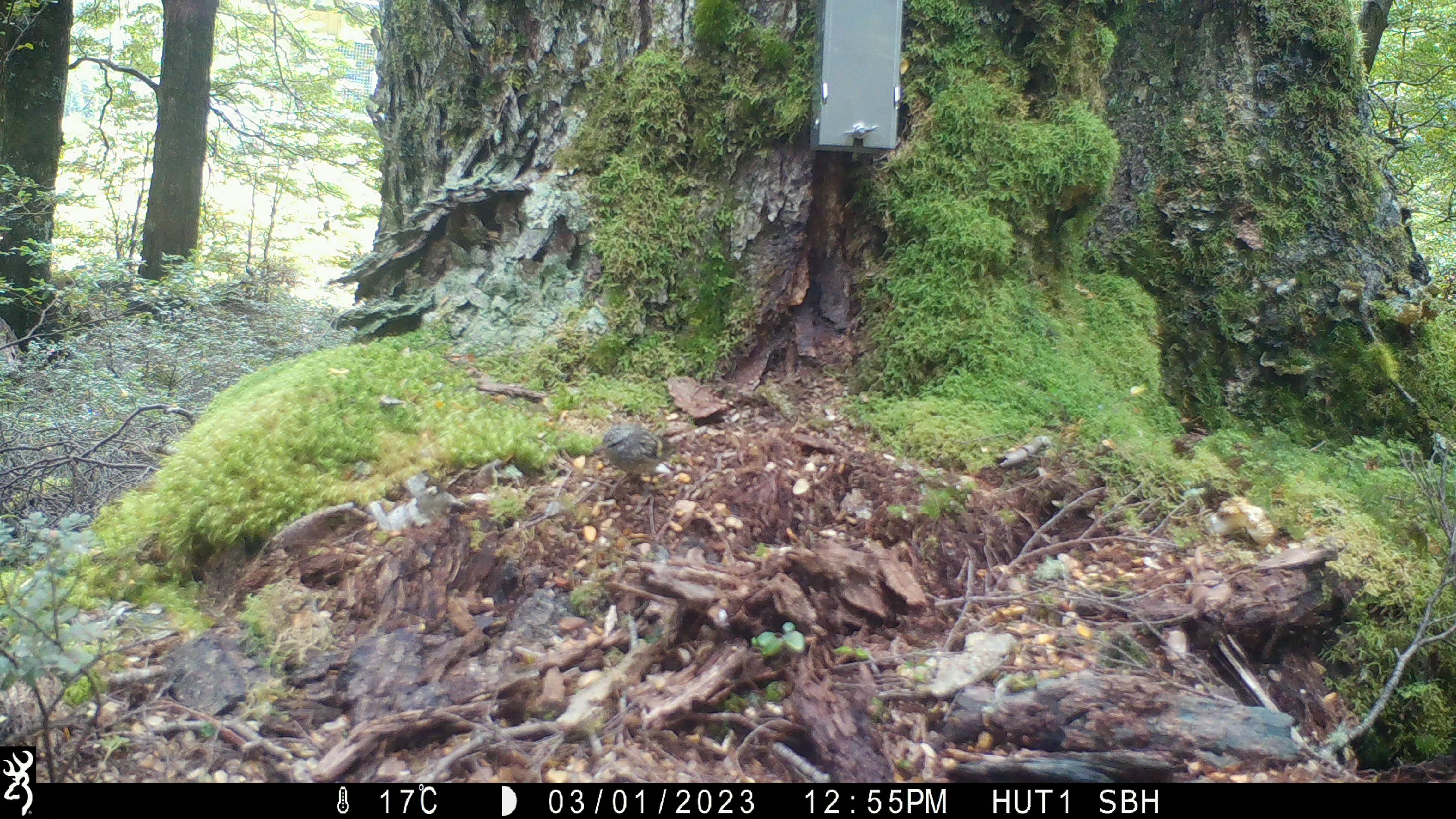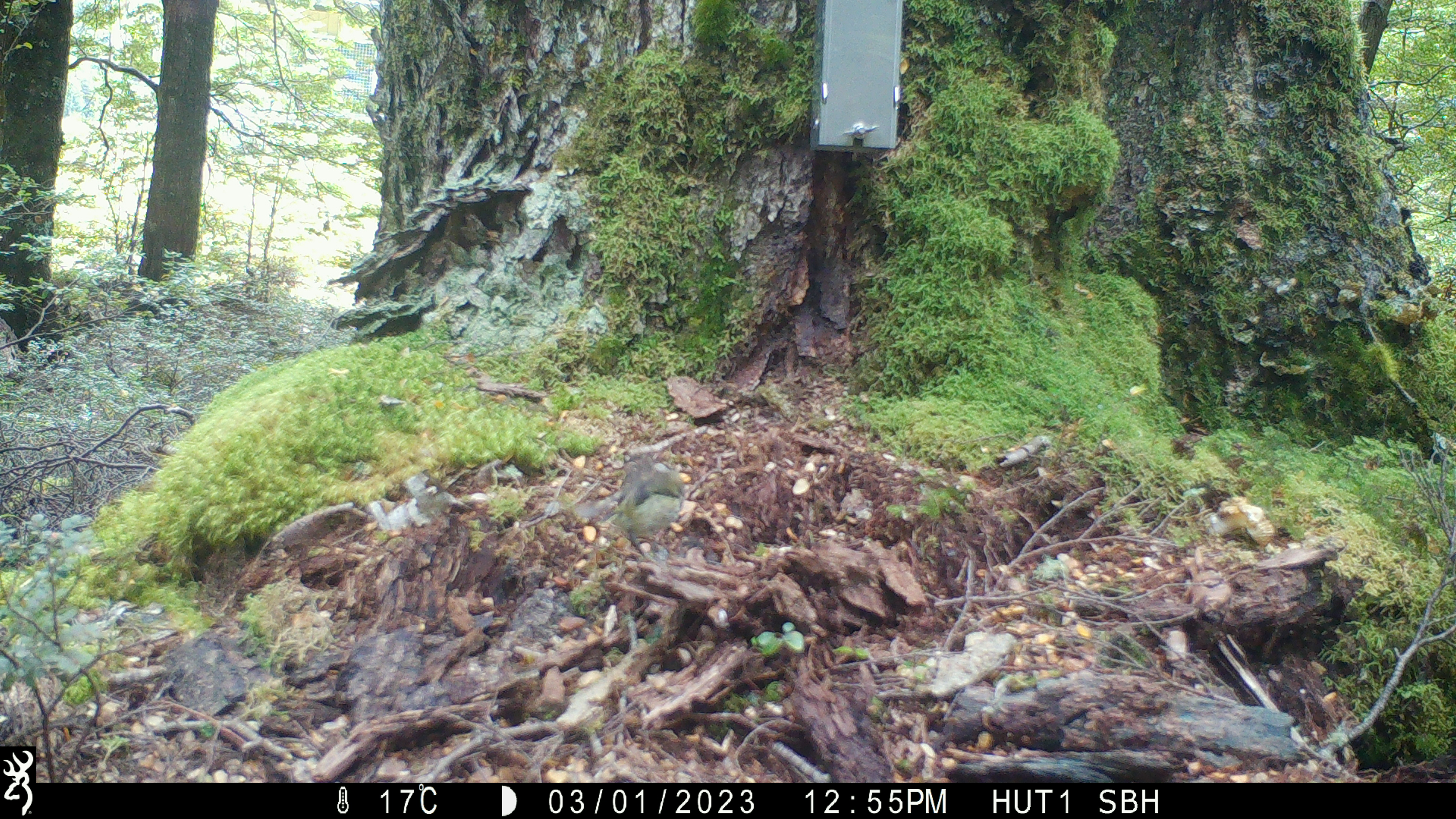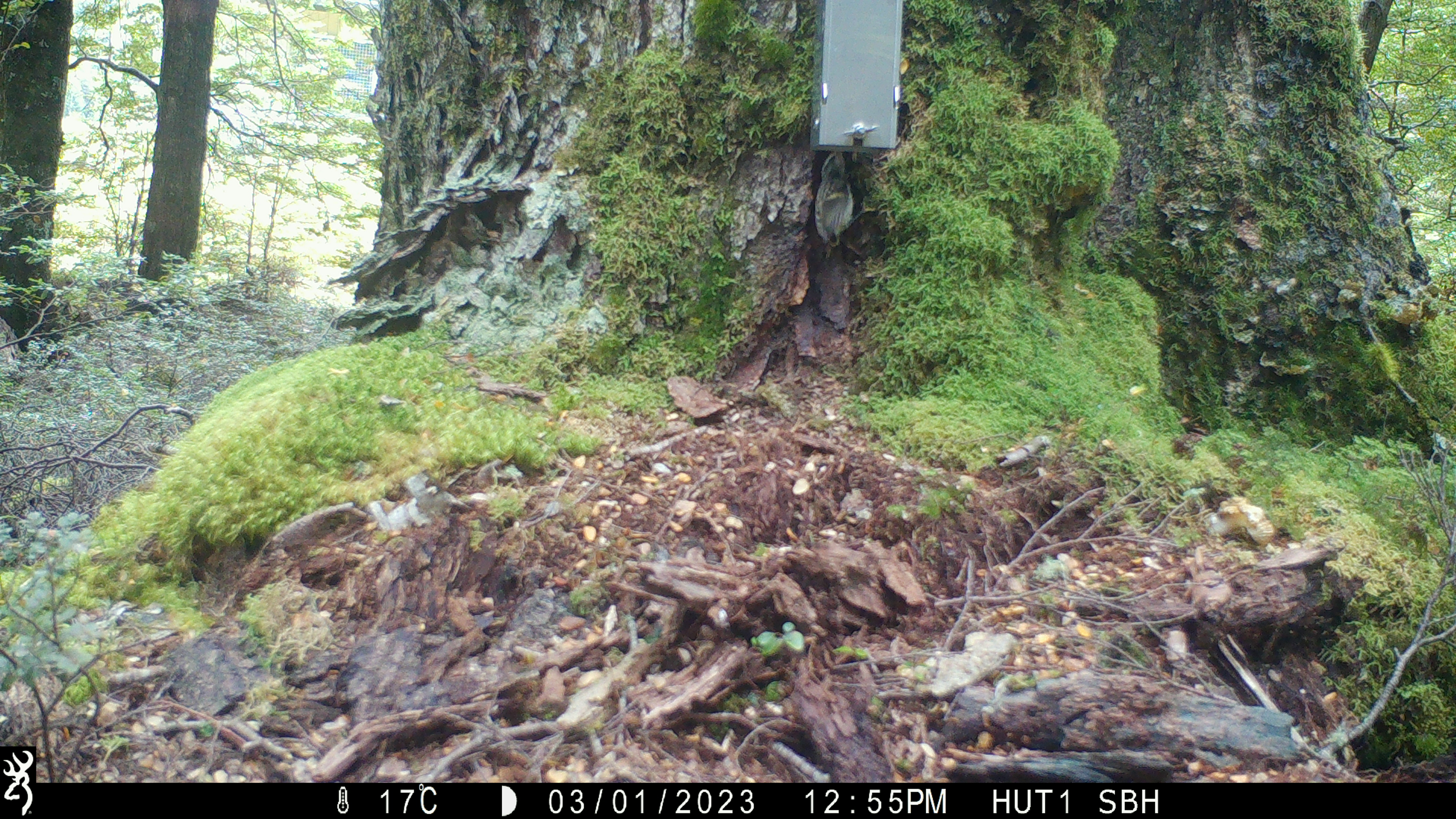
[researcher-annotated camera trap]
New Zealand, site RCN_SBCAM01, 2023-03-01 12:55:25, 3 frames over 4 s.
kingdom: Animalia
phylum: Chordata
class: Aves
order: Passeriformes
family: Acanthisittidae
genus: Acanthisitta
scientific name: Acanthisitta chloris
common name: rifleman